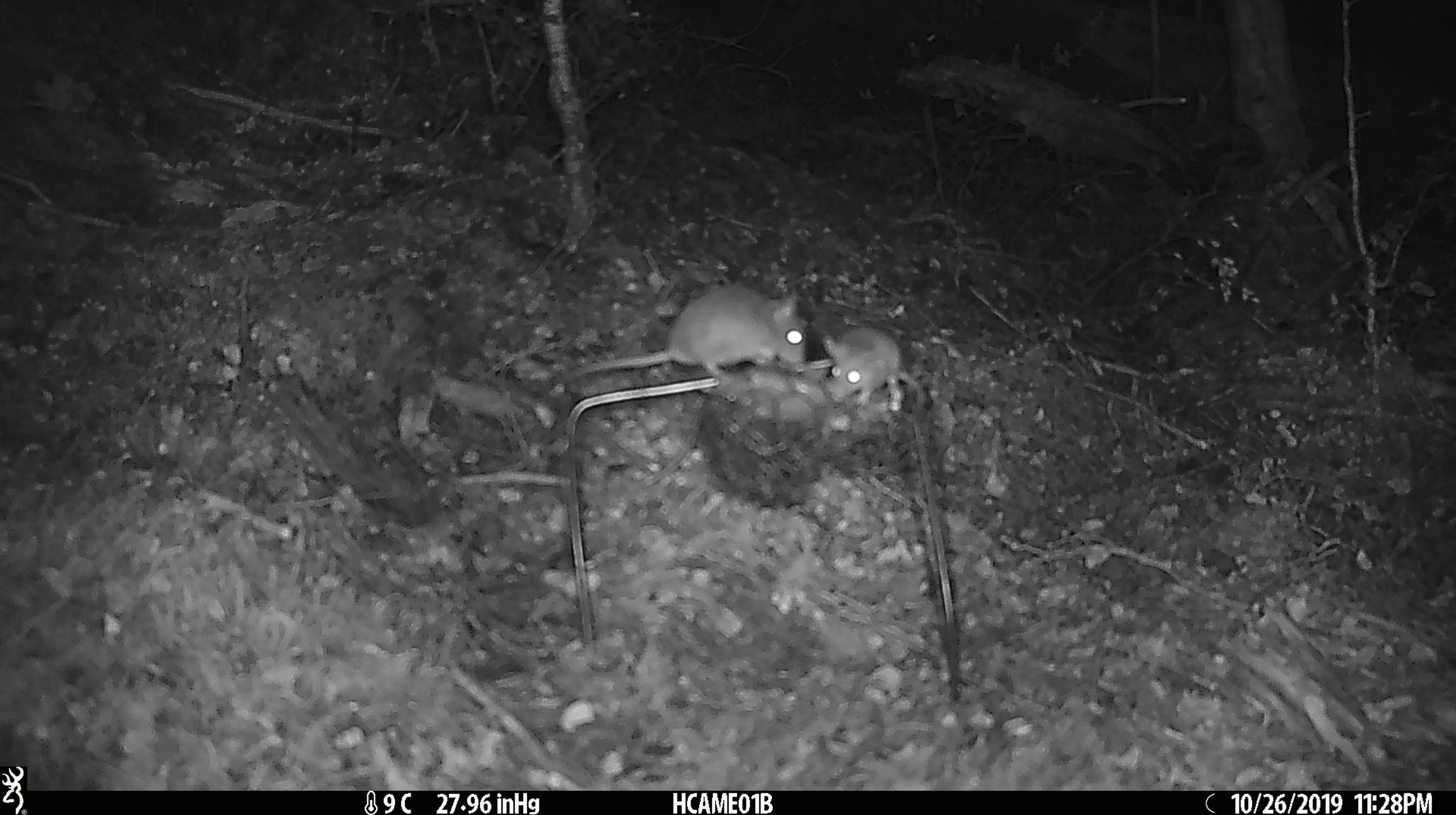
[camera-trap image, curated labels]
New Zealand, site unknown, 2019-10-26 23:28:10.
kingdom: Animalia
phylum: Chordata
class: Mammalia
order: Rodentia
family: Muridae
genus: Mus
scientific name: Mus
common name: mouse